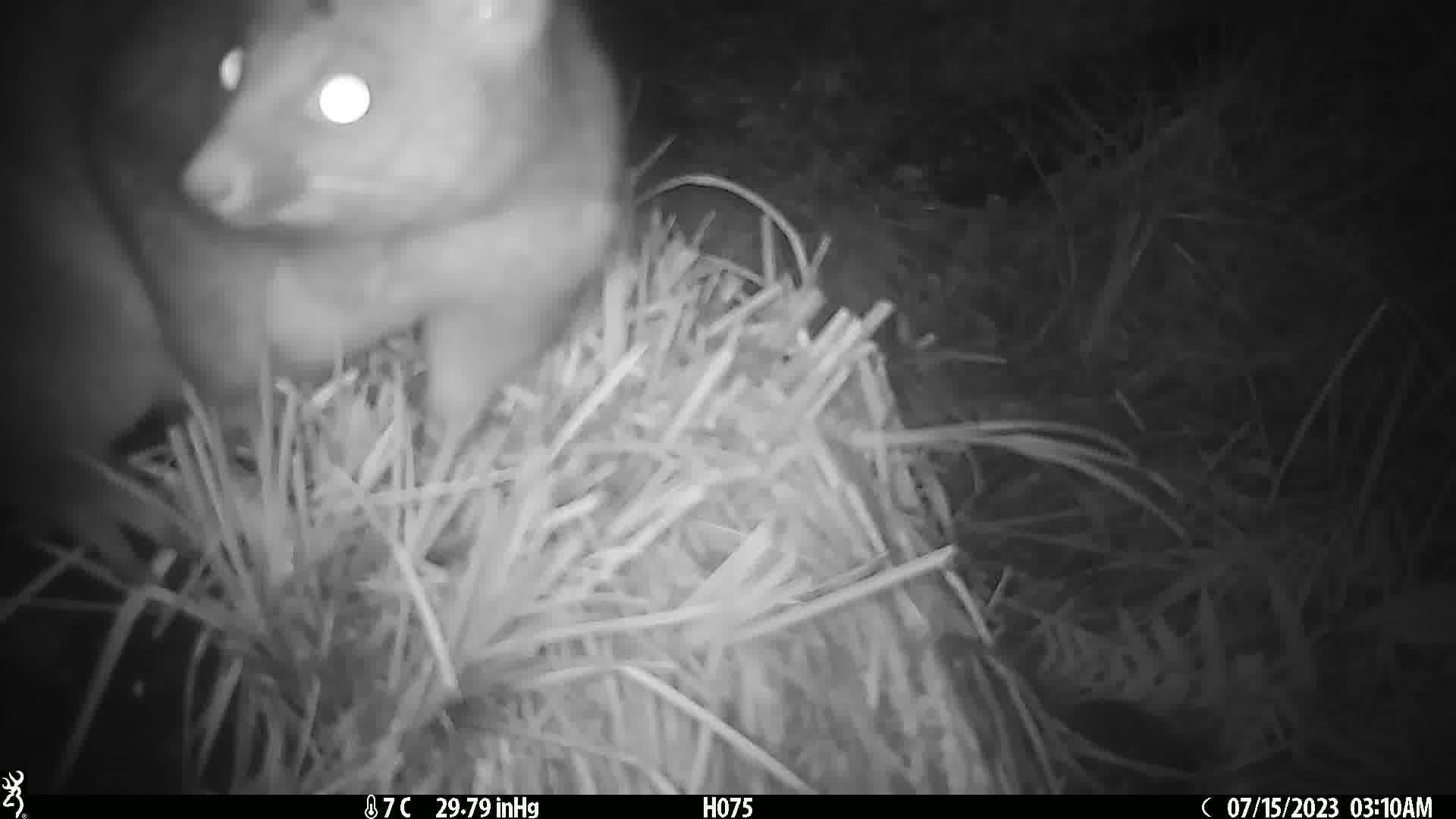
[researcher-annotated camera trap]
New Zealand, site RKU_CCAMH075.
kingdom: Animalia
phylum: Chordata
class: Mammalia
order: Diprotodontia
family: Phalangeridae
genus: Trichosurus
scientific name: Trichosurus vulpecula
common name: common brushtail possum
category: possum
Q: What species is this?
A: Possum (common brushtail possum) (Trichosurus vulpecula).